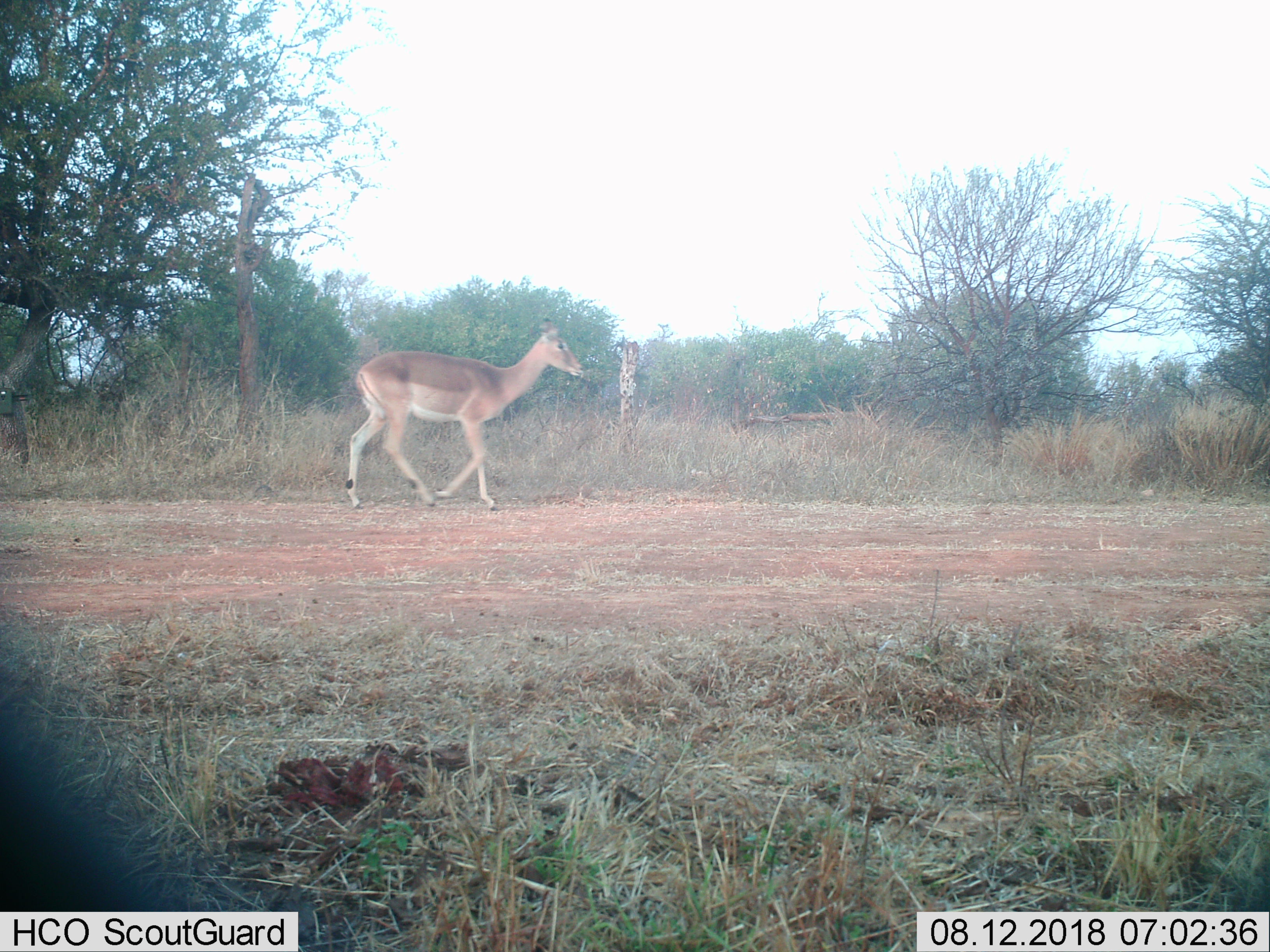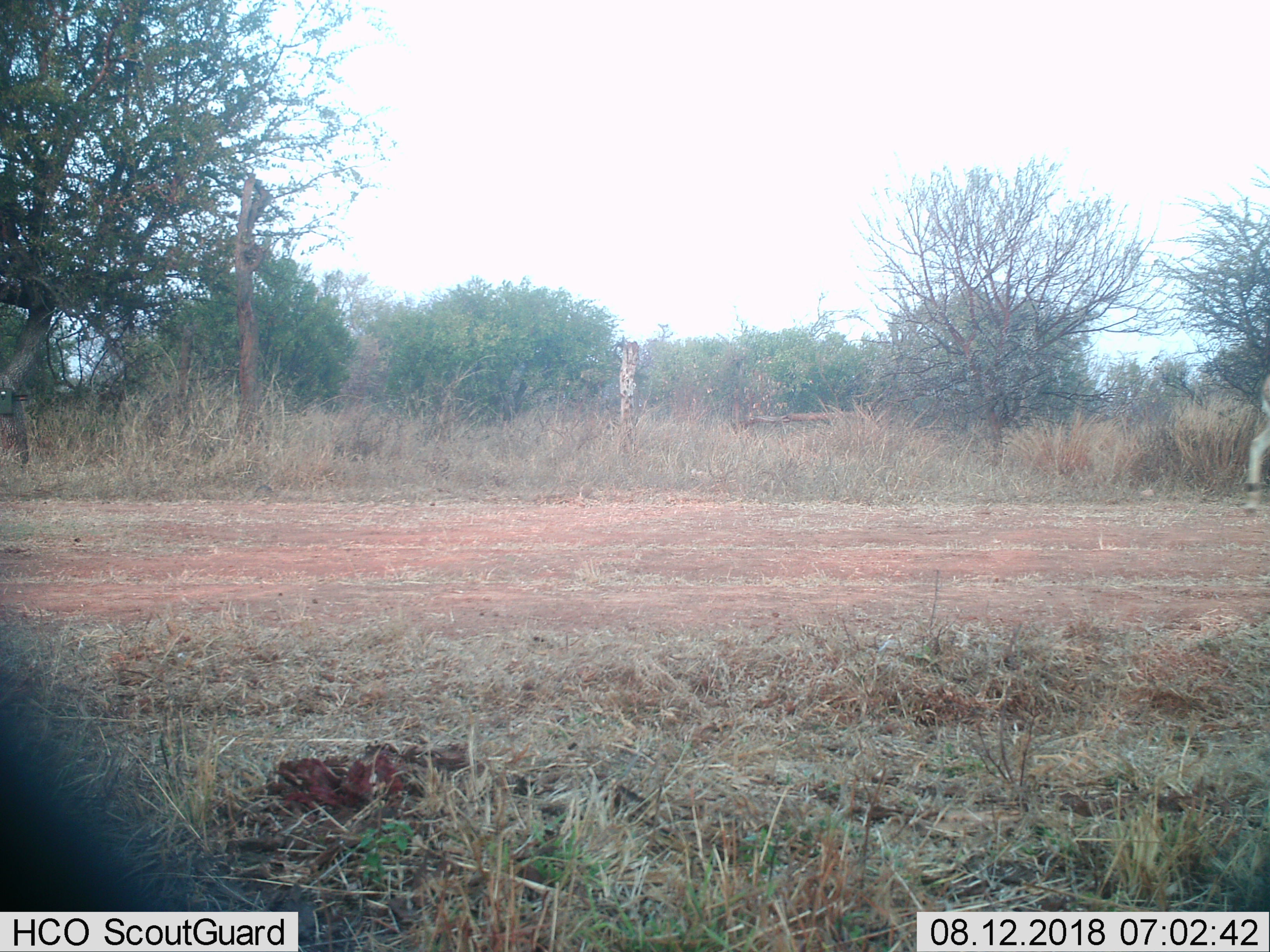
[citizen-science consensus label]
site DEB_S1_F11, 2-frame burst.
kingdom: Animalia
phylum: Chordata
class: Mammalia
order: Artiodactyla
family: Bovidae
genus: Aepyceros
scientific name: Aepyceros melampus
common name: impala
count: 1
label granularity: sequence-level